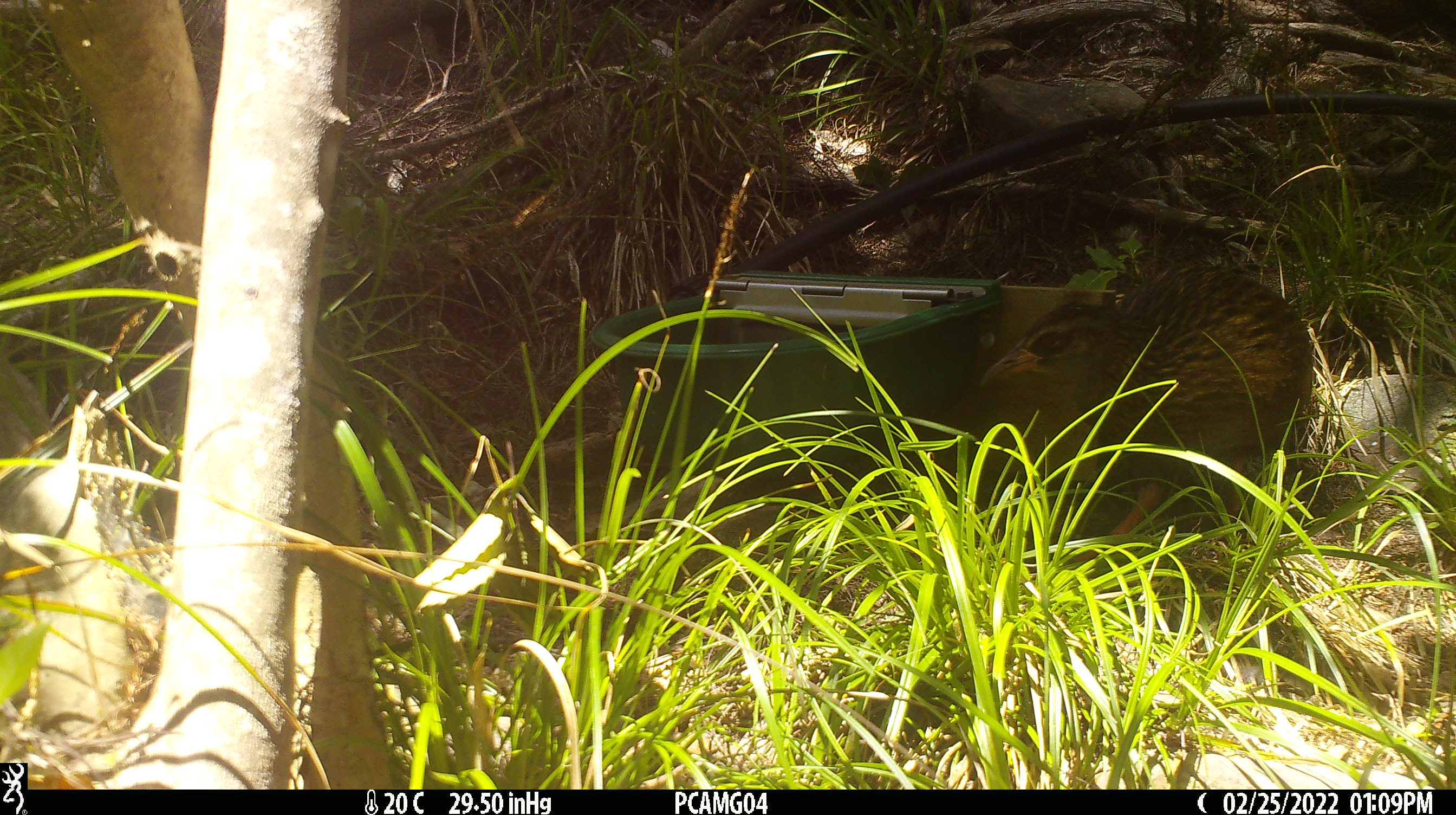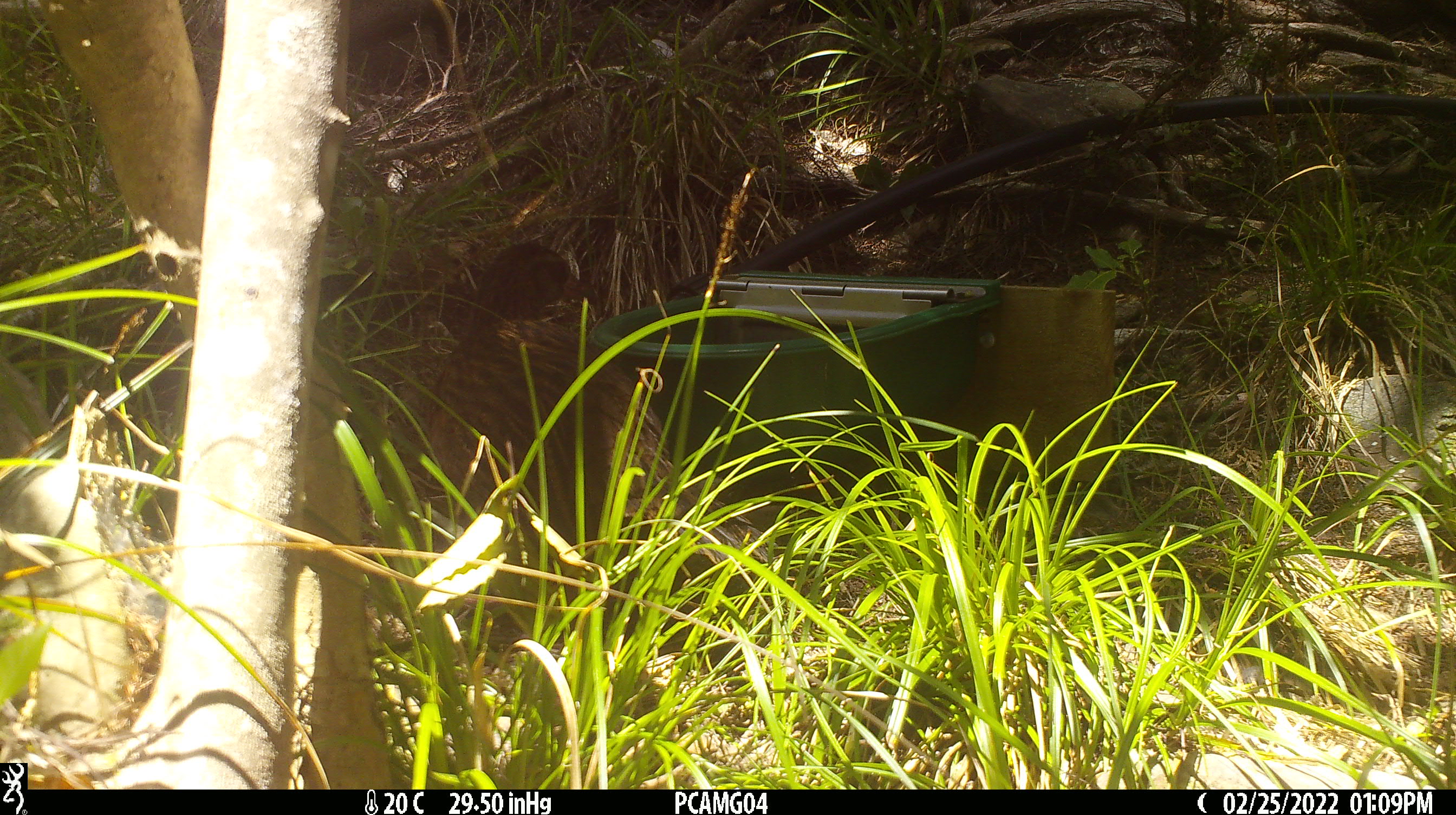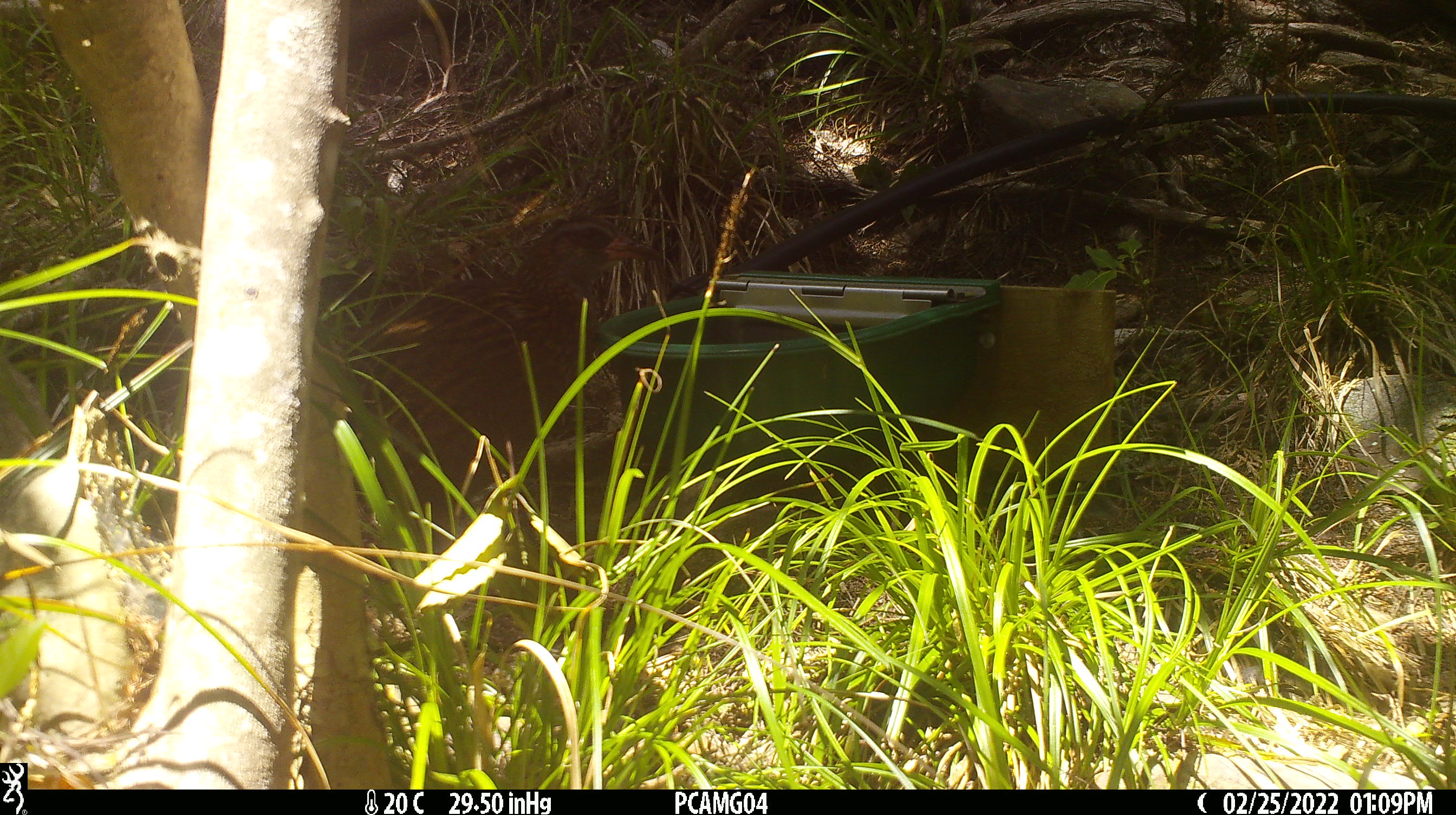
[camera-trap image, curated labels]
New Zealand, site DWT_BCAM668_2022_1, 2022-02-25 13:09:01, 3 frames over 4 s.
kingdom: Animalia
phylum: Chordata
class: Aves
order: Gruiformes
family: Rallidae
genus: Gallirallus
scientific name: Gallirallus australis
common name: weka